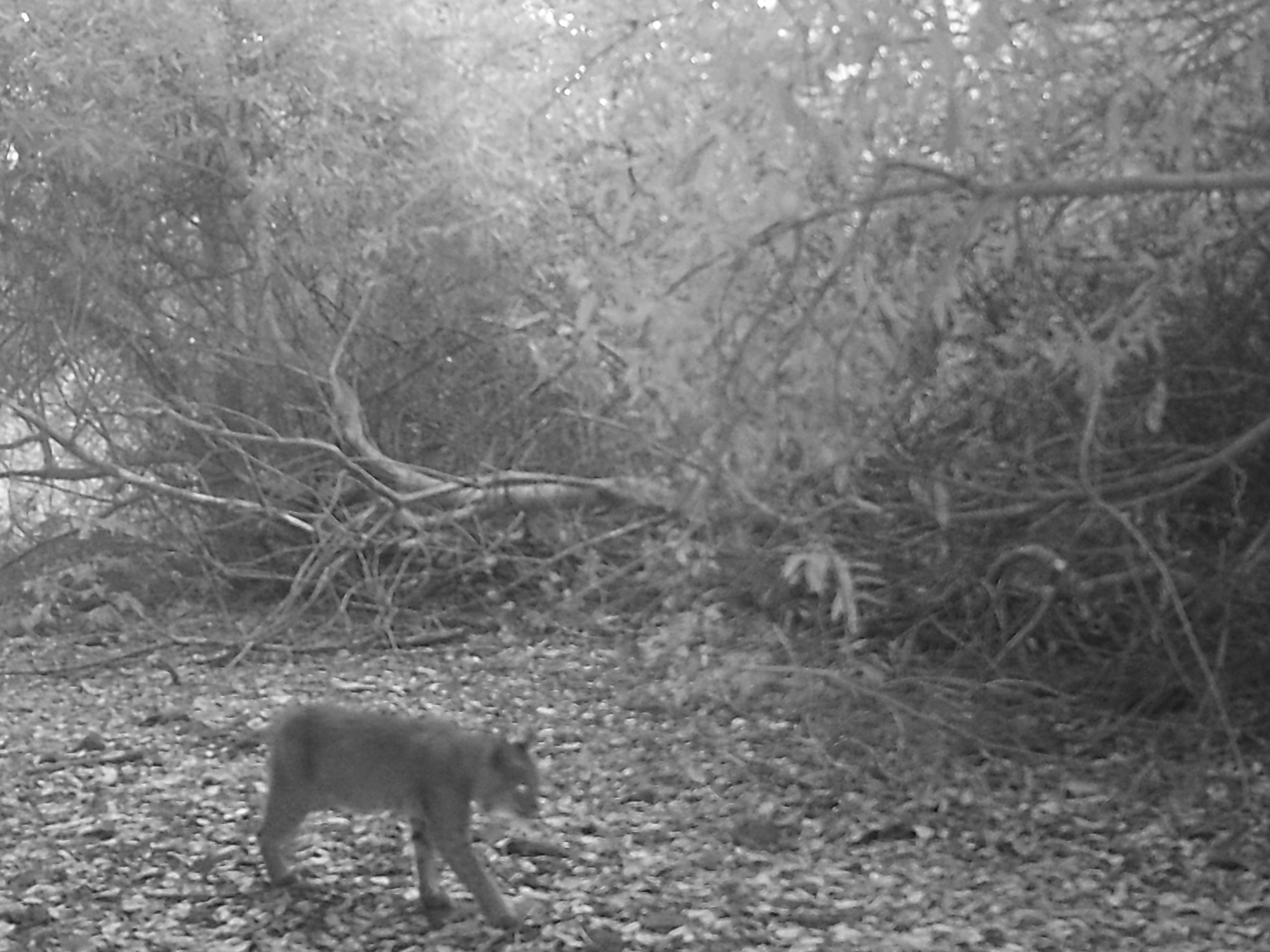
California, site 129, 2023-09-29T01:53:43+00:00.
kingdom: Animalia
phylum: Chordata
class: Mammalia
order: Carnivora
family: Felidae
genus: Lynx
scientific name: Lynx rufus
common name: bobcat